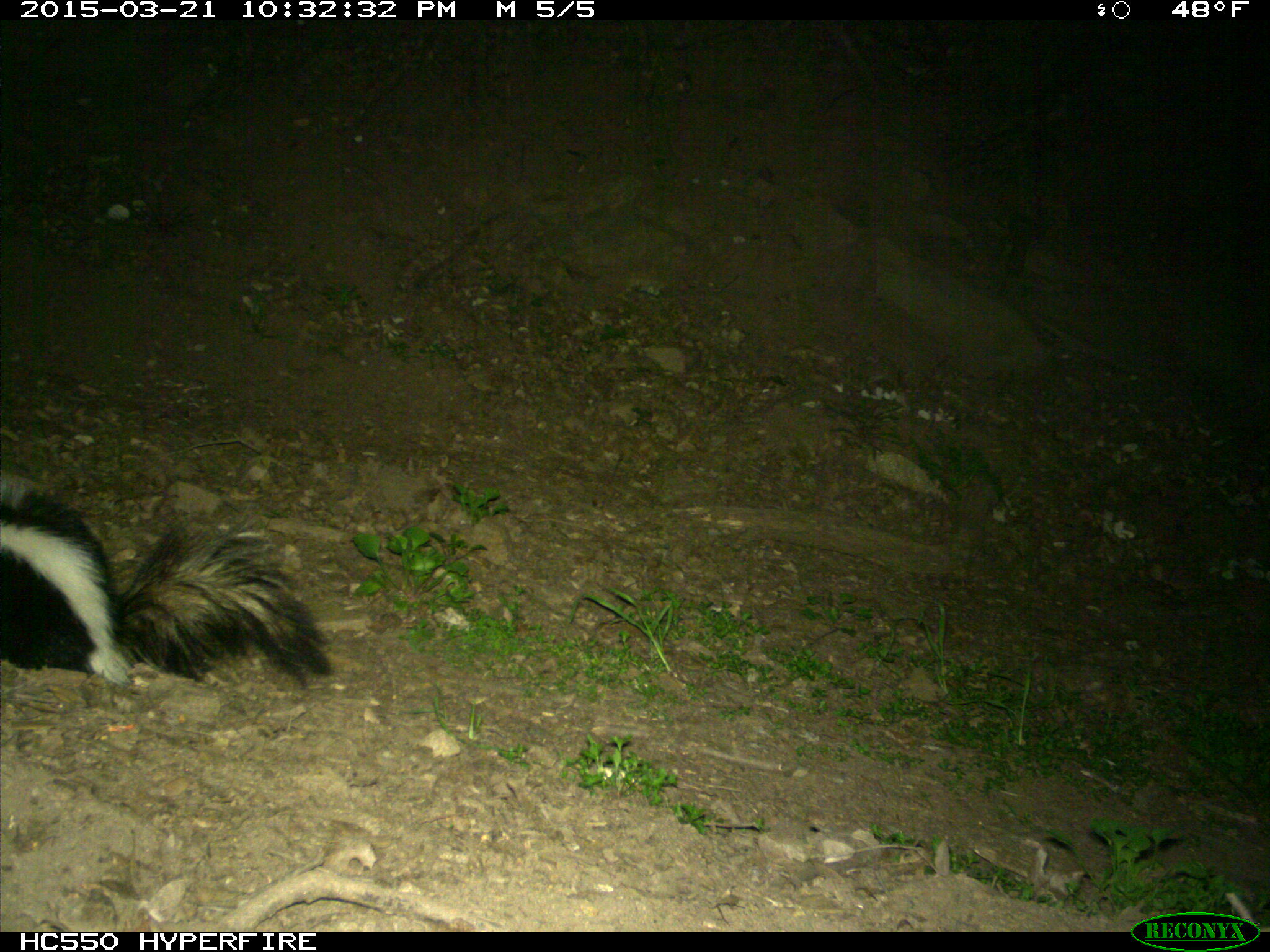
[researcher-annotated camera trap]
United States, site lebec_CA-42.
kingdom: Animalia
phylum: Chordata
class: Mammalia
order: Carnivora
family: Mephitidae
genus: Mephitis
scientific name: Mephitis mephitis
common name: striped skunk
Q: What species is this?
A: Mephitis mephitis (striped skunk).